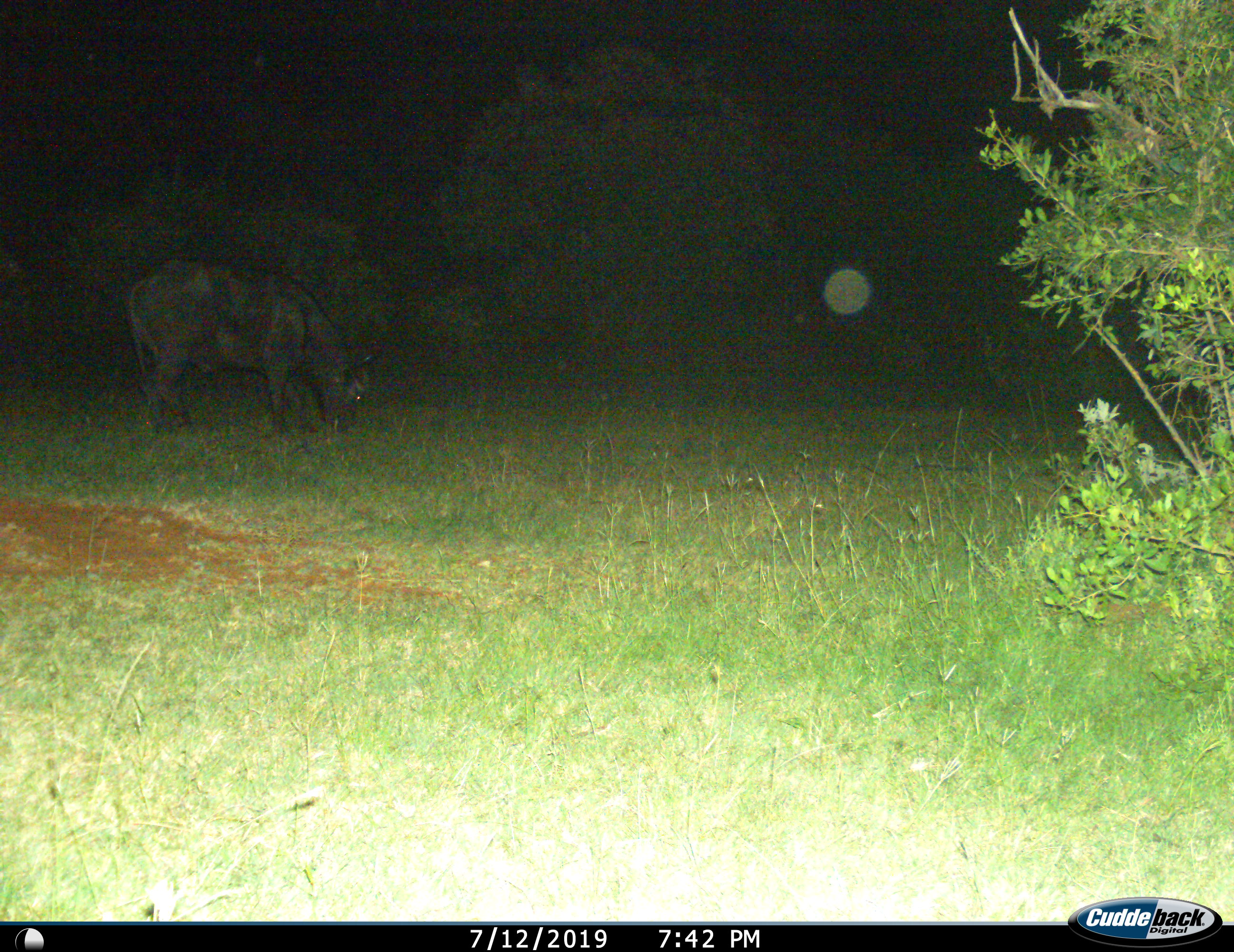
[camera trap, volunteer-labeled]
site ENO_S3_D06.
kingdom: Animalia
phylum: Chordata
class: Mammalia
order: Artiodactyla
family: Bovidae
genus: Syncerus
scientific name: Syncerus caffer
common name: african buffalo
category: buffalo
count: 1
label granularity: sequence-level